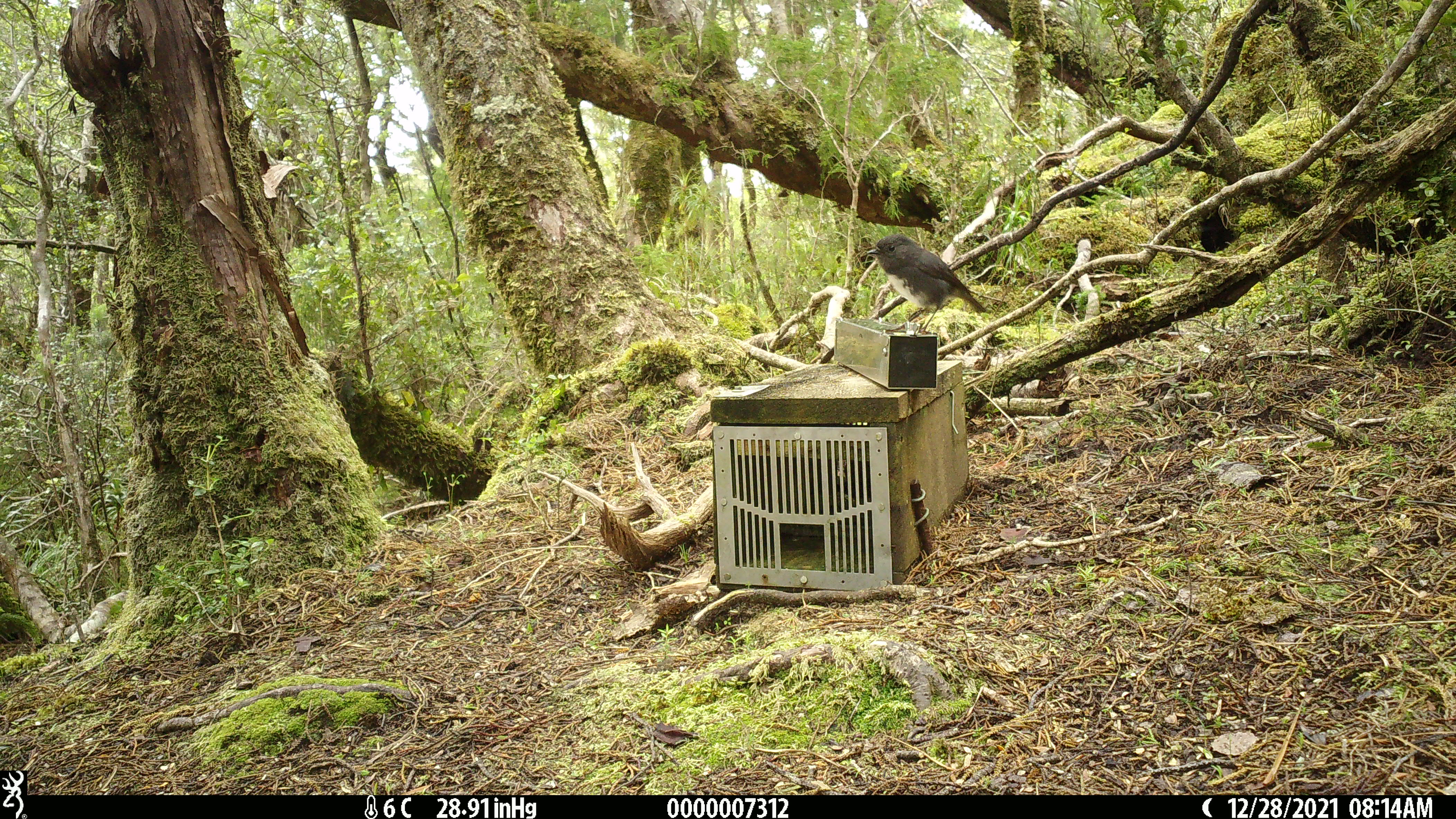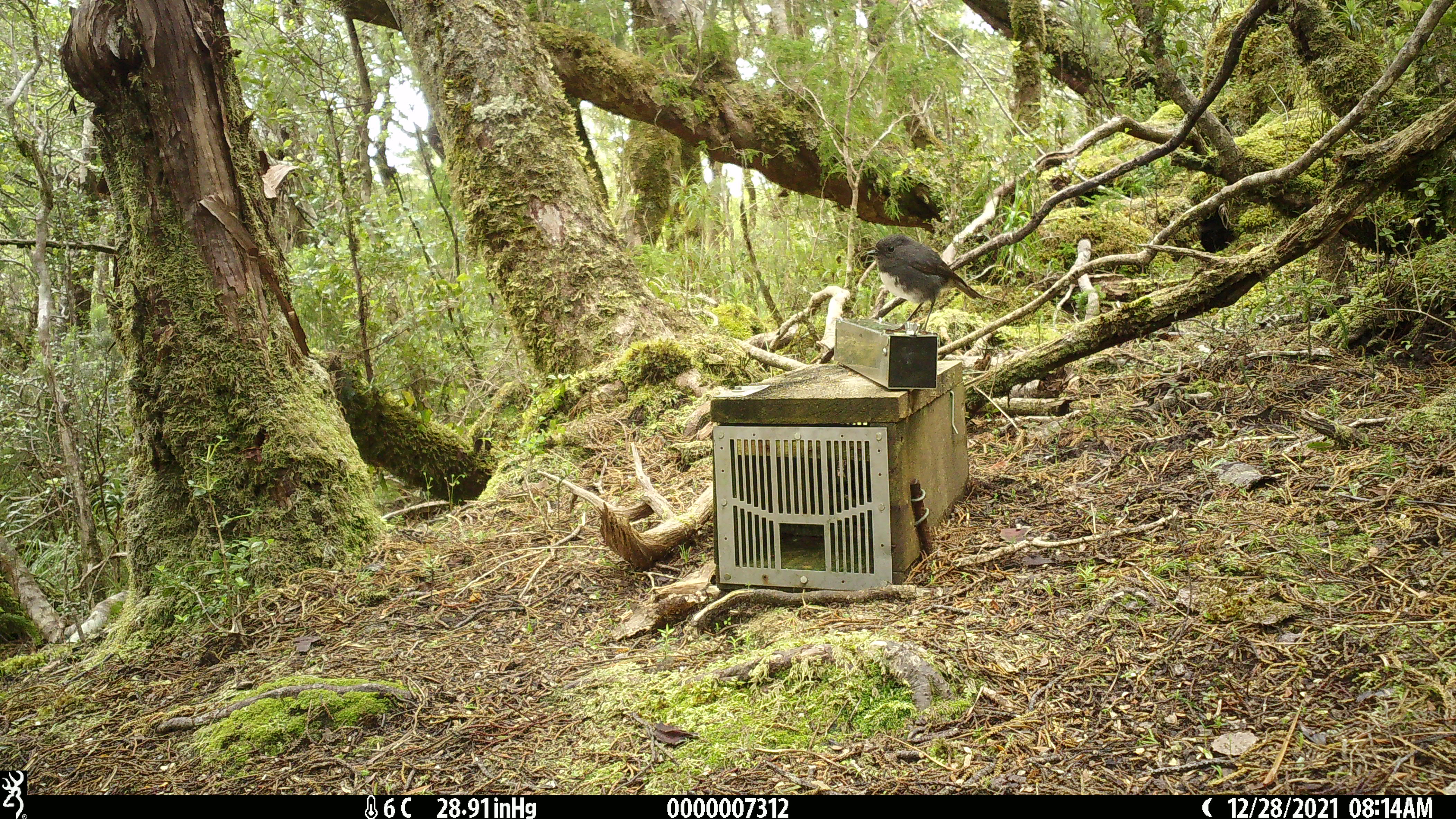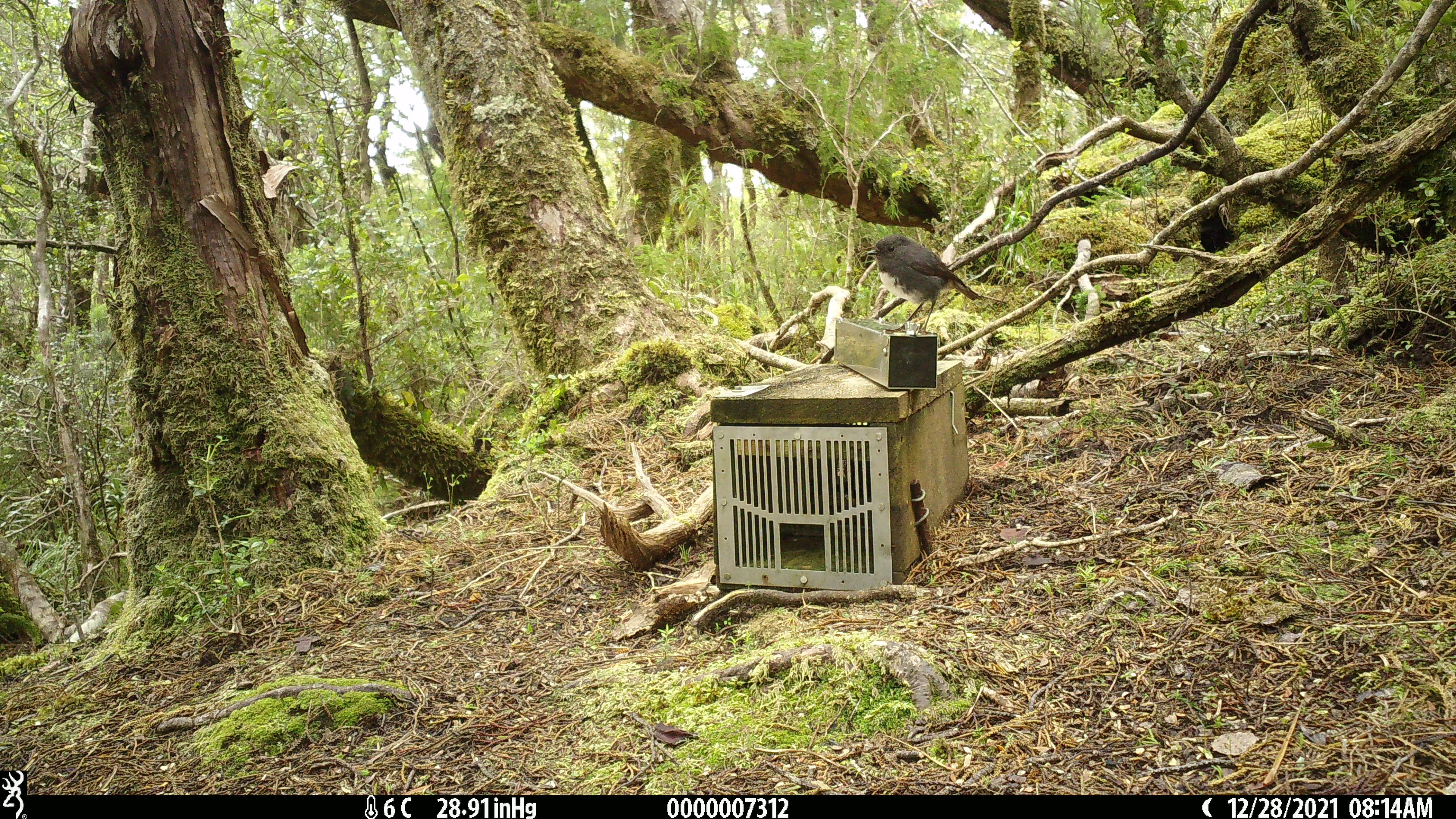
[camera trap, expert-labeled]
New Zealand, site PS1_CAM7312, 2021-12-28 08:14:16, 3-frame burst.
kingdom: Animalia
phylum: Chordata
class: Aves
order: Passeriformes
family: Petroicidae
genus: Petroica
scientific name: Petroica australis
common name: new zealand robin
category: robin